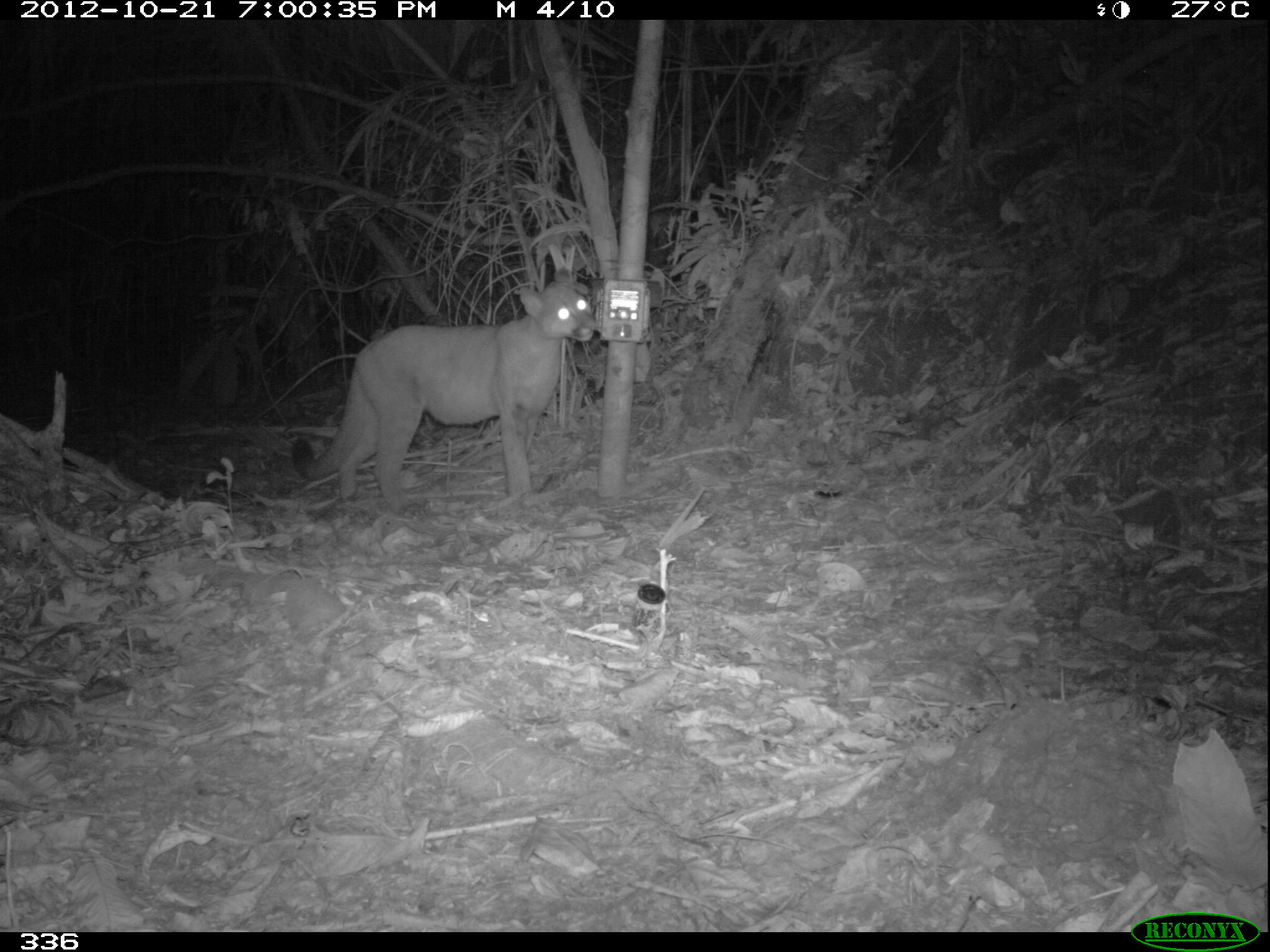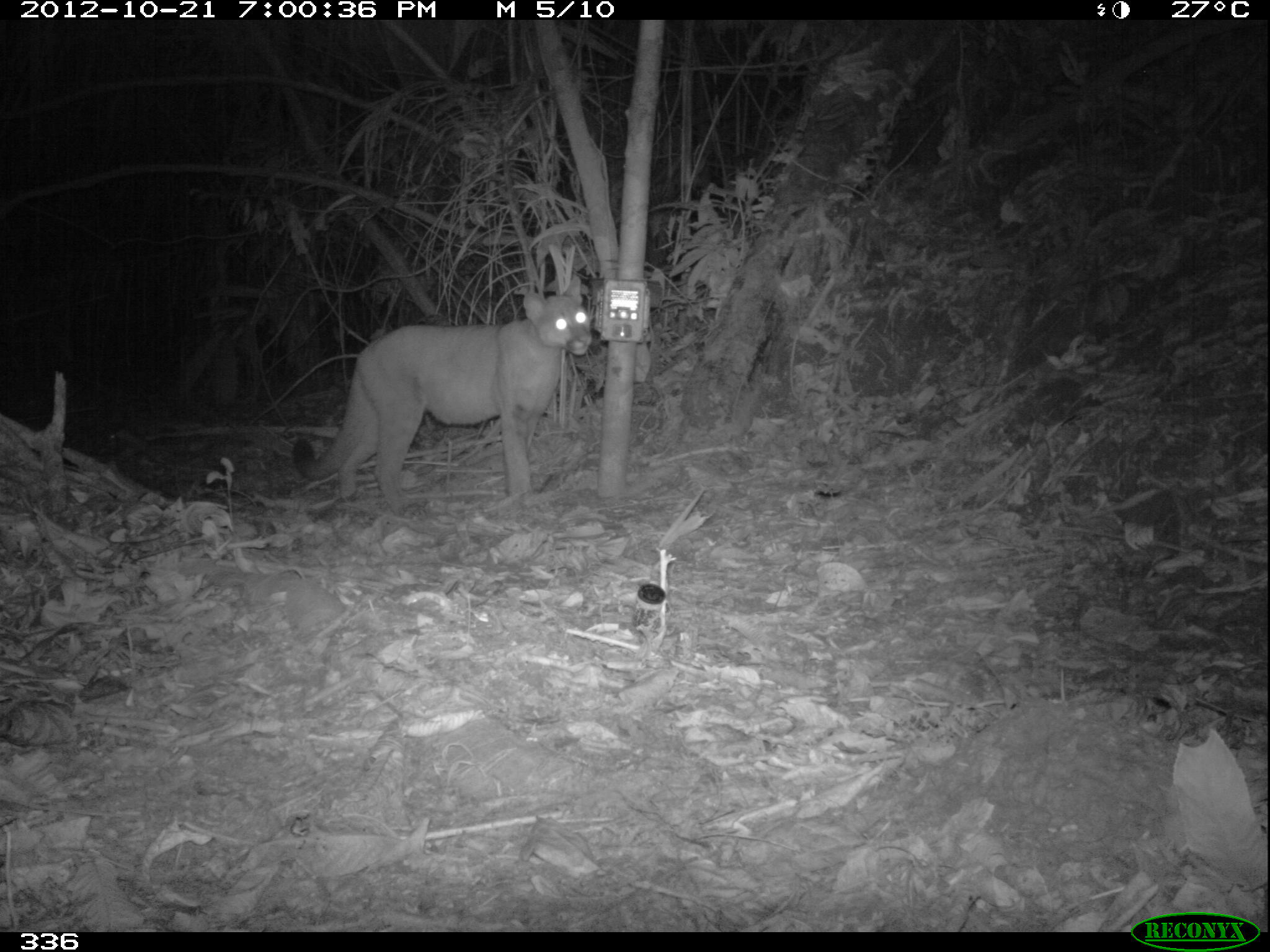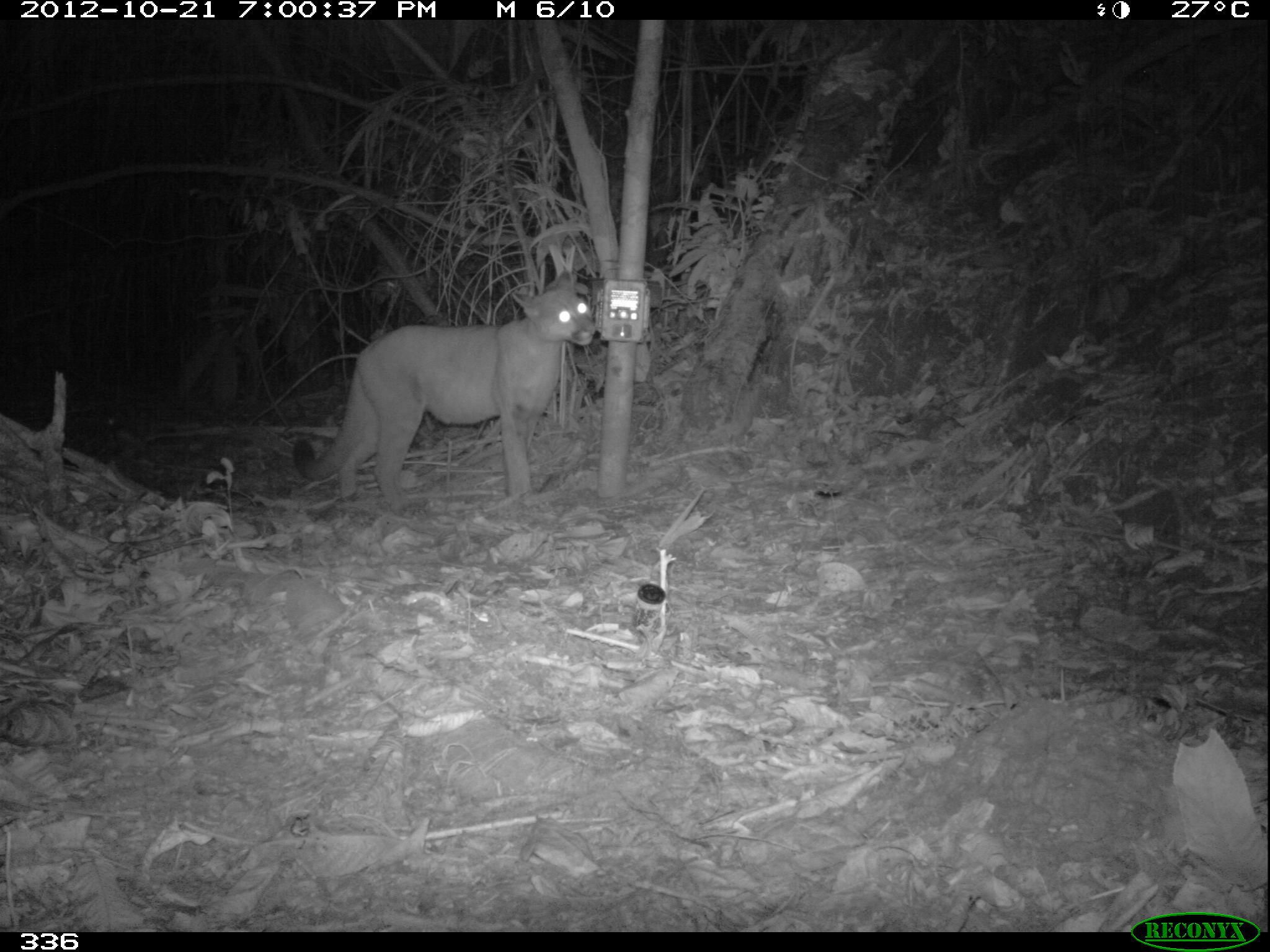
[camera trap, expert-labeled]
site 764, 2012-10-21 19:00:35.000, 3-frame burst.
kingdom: Animalia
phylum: Chordata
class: Mammalia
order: Carnivora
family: Felidae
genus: Puma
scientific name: Puma concolor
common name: mountain lion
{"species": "Puma concolor (mountain lion)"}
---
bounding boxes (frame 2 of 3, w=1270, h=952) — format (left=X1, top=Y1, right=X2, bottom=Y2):
puma concolor: (left=289, top=276, right=592, bottom=511)